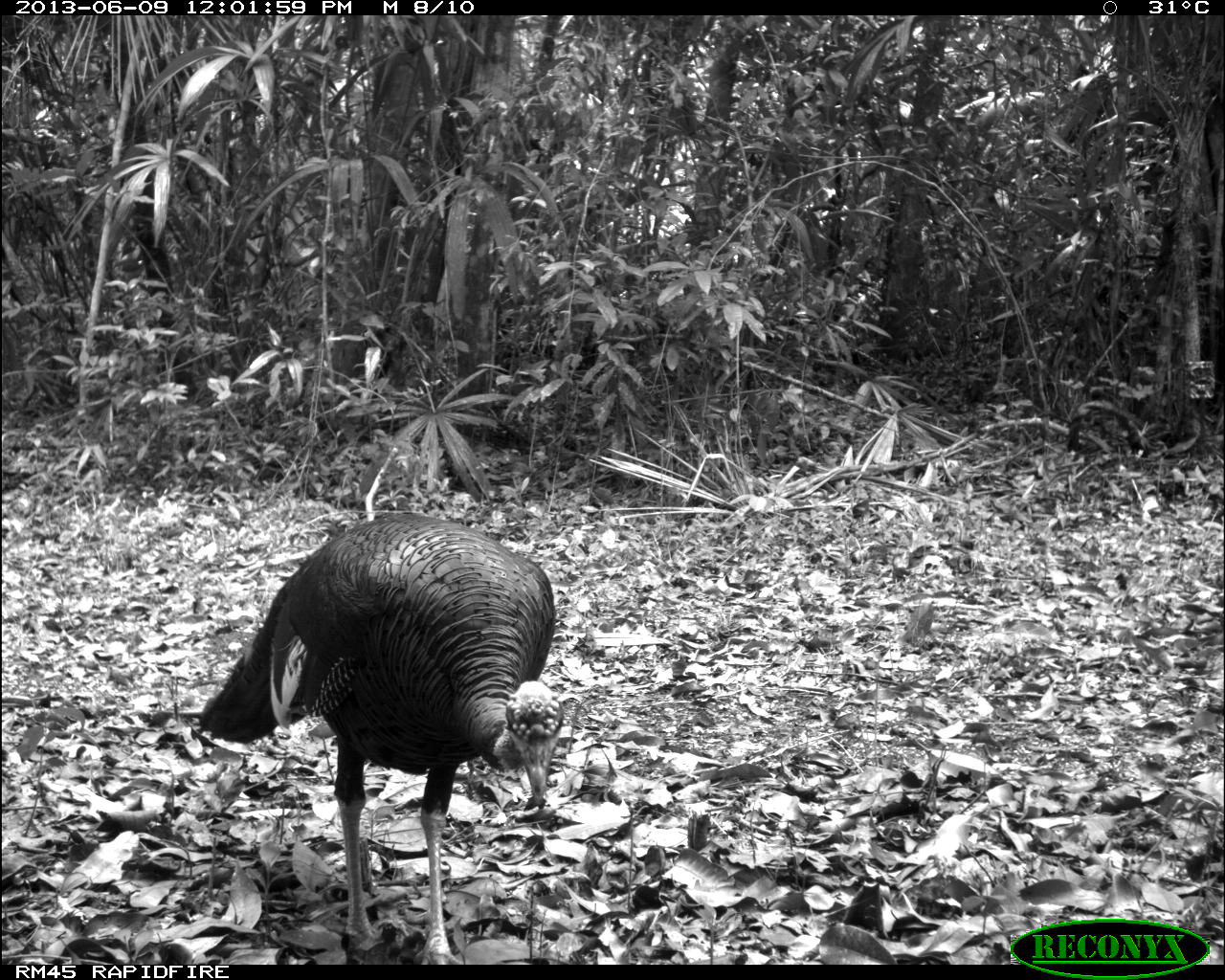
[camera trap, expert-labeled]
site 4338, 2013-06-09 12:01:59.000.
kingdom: Animalia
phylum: Chordata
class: Aves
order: Galliformes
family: Phasianidae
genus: Meleagris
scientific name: Meleagris ocellata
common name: ocellated turkey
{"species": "Meleagris ocellata (ocellated turkey)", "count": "1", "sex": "male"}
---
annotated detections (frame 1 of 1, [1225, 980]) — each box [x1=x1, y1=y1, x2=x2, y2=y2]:
meleagris ocellata: [x1=198, y1=514, x2=563, y2=963]